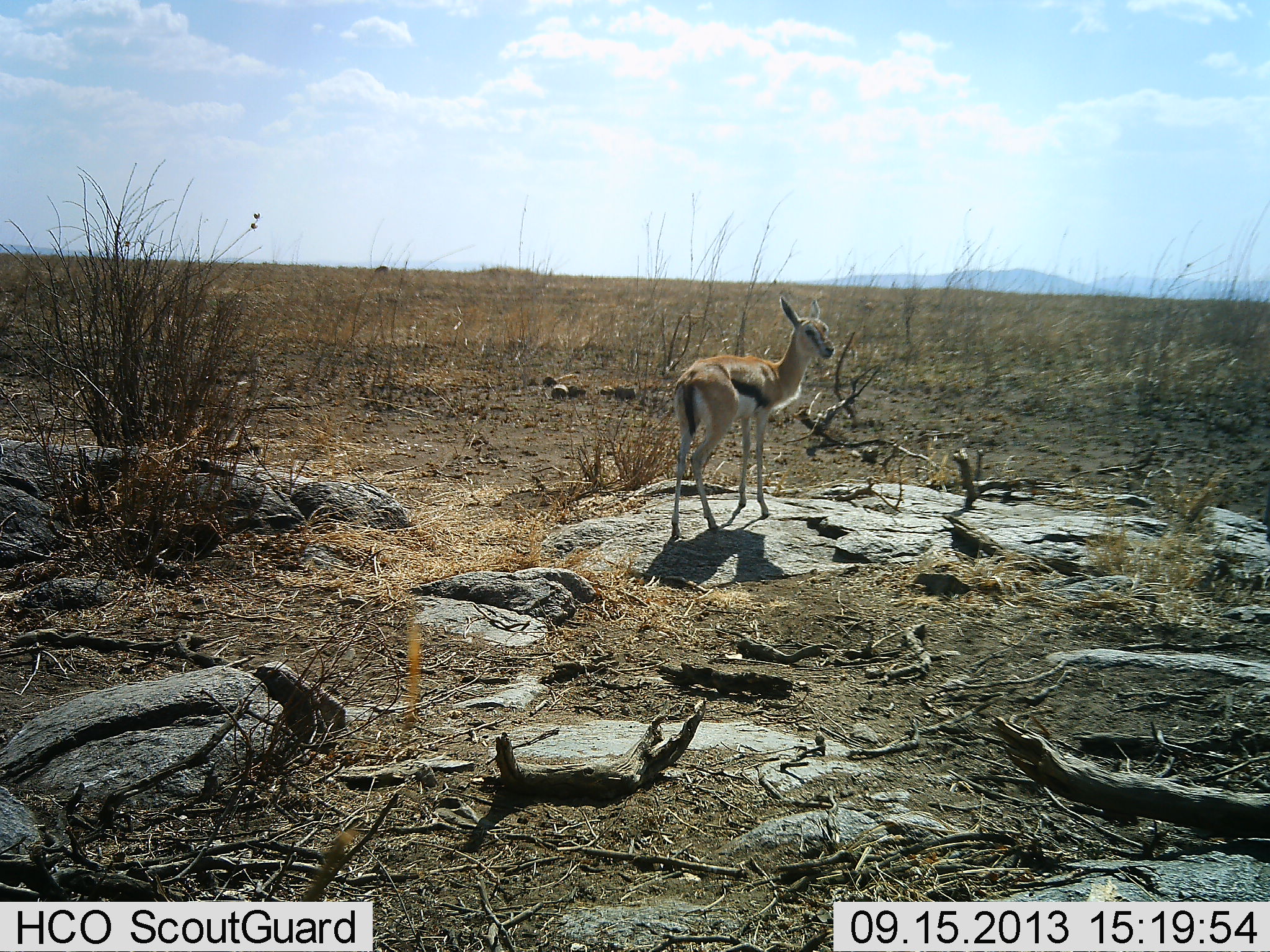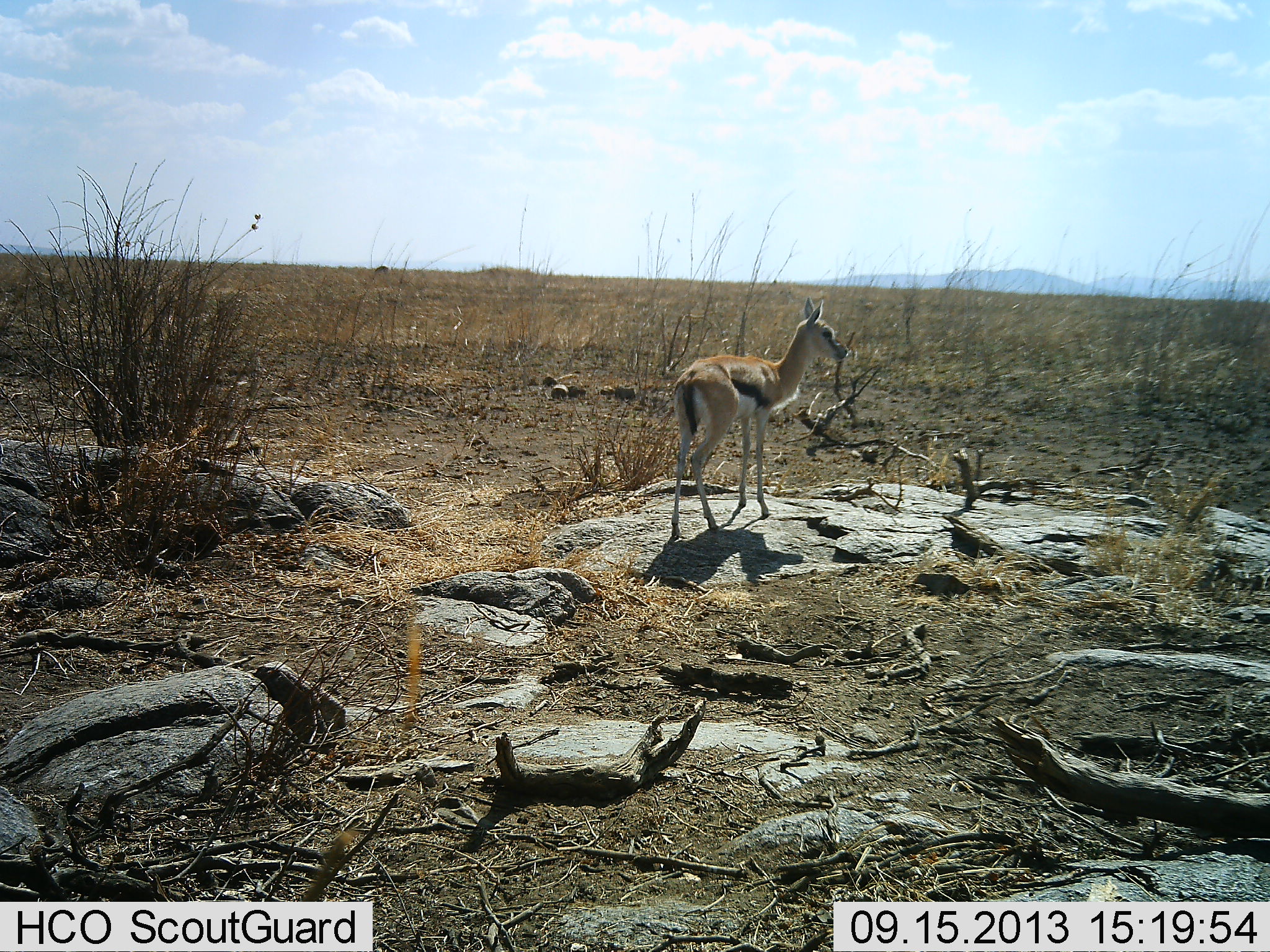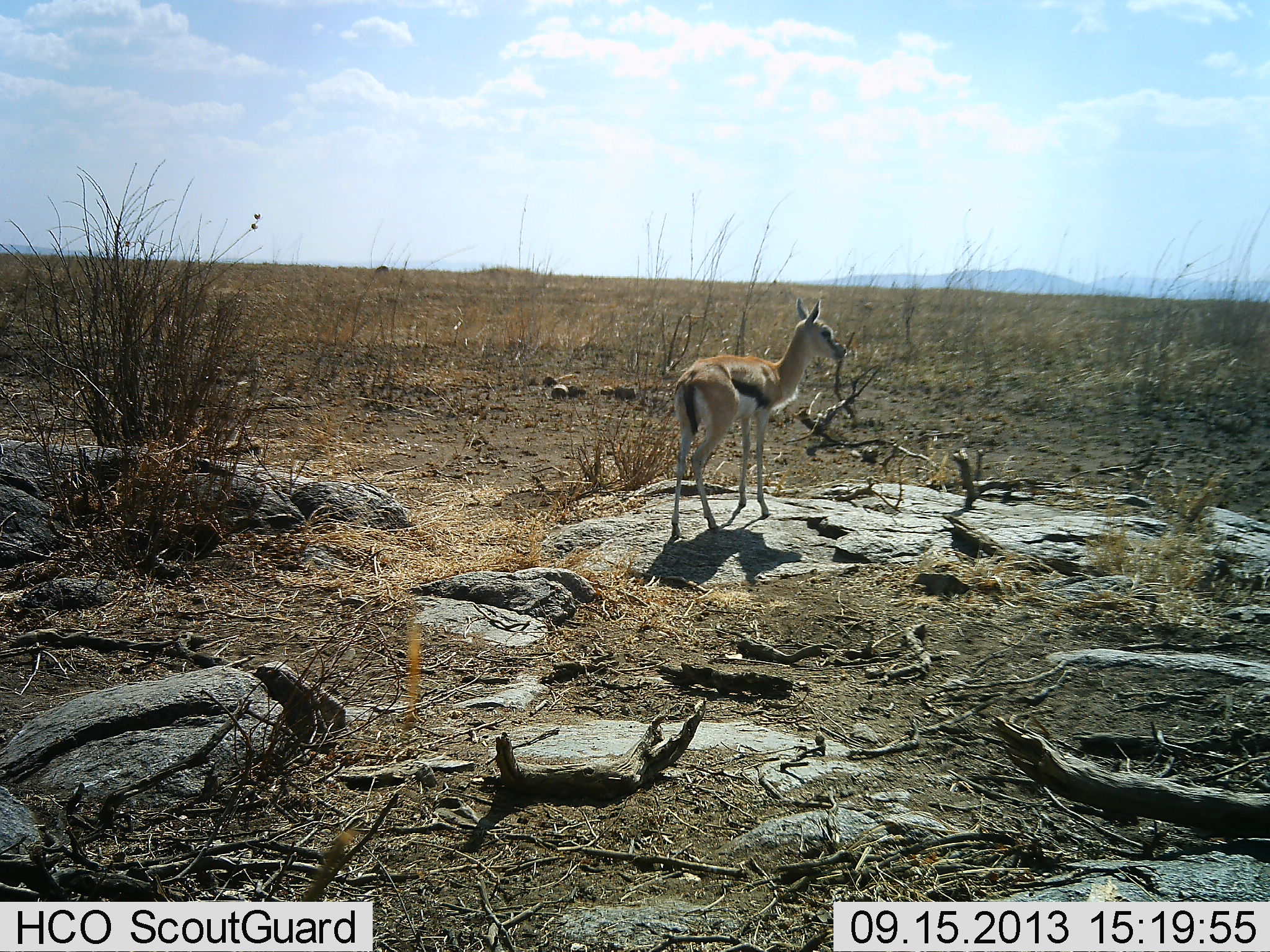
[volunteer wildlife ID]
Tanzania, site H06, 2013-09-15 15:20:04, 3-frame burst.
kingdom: Animalia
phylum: Chordata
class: Mammalia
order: Artiodactyla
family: Bovidae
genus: Eudorcas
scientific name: Eudorcas thomsonii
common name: thomson's gazelle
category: gazellethomsons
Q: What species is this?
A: Gazellethomsons (thomson's gazelle) (Eudorcas thomsonii).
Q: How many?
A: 1.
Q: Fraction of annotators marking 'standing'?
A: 100%.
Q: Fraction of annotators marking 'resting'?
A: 0%.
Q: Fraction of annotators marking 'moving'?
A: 0%.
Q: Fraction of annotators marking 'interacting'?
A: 0%.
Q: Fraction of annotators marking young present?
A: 20%.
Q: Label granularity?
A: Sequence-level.